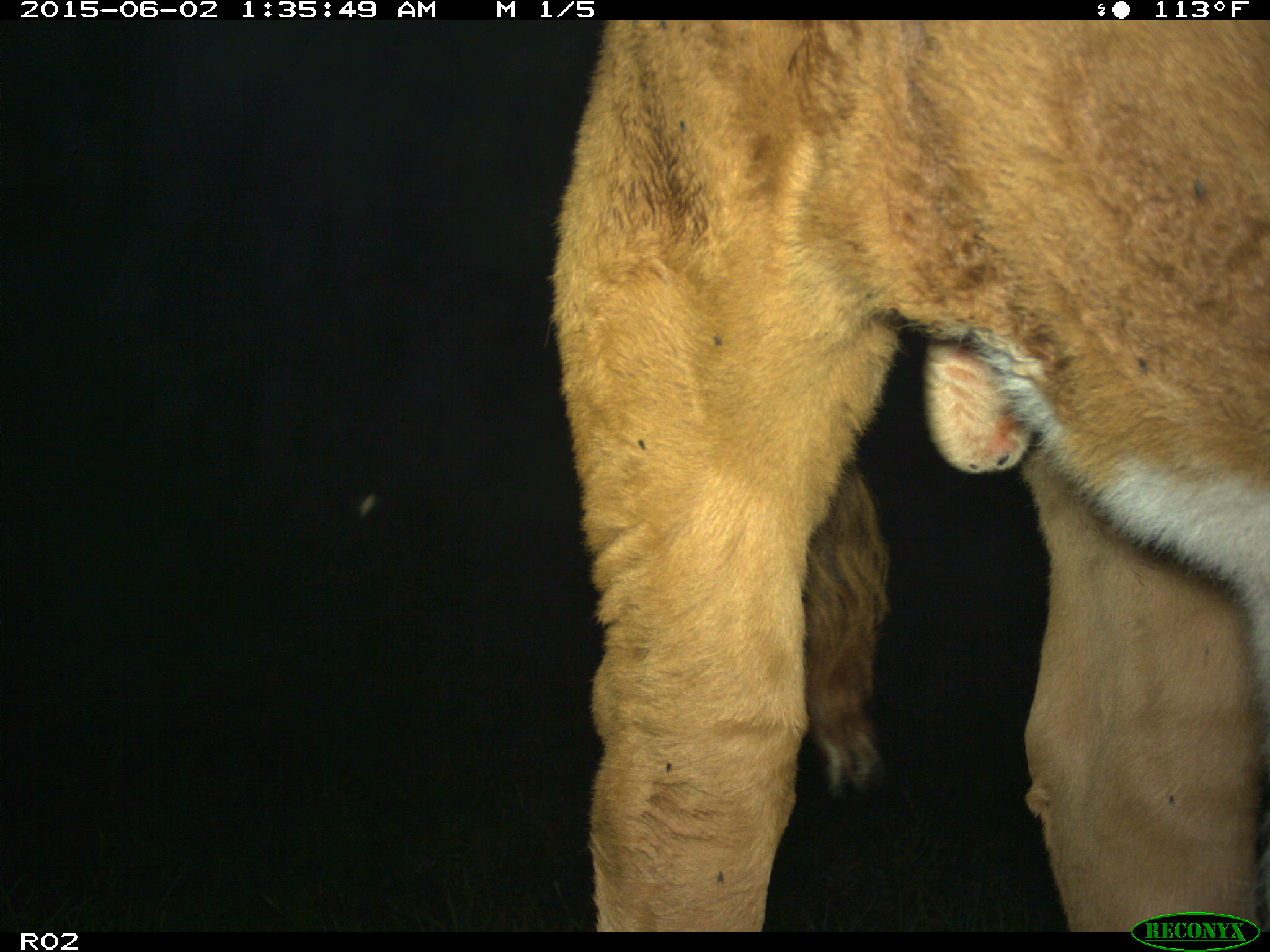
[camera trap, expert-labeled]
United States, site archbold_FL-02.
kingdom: Animalia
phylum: Chordata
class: Mammalia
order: Artiodactyla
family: Bovidae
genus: Bos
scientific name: Bos taurus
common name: domestic cow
Bos taurus (domestic cow).